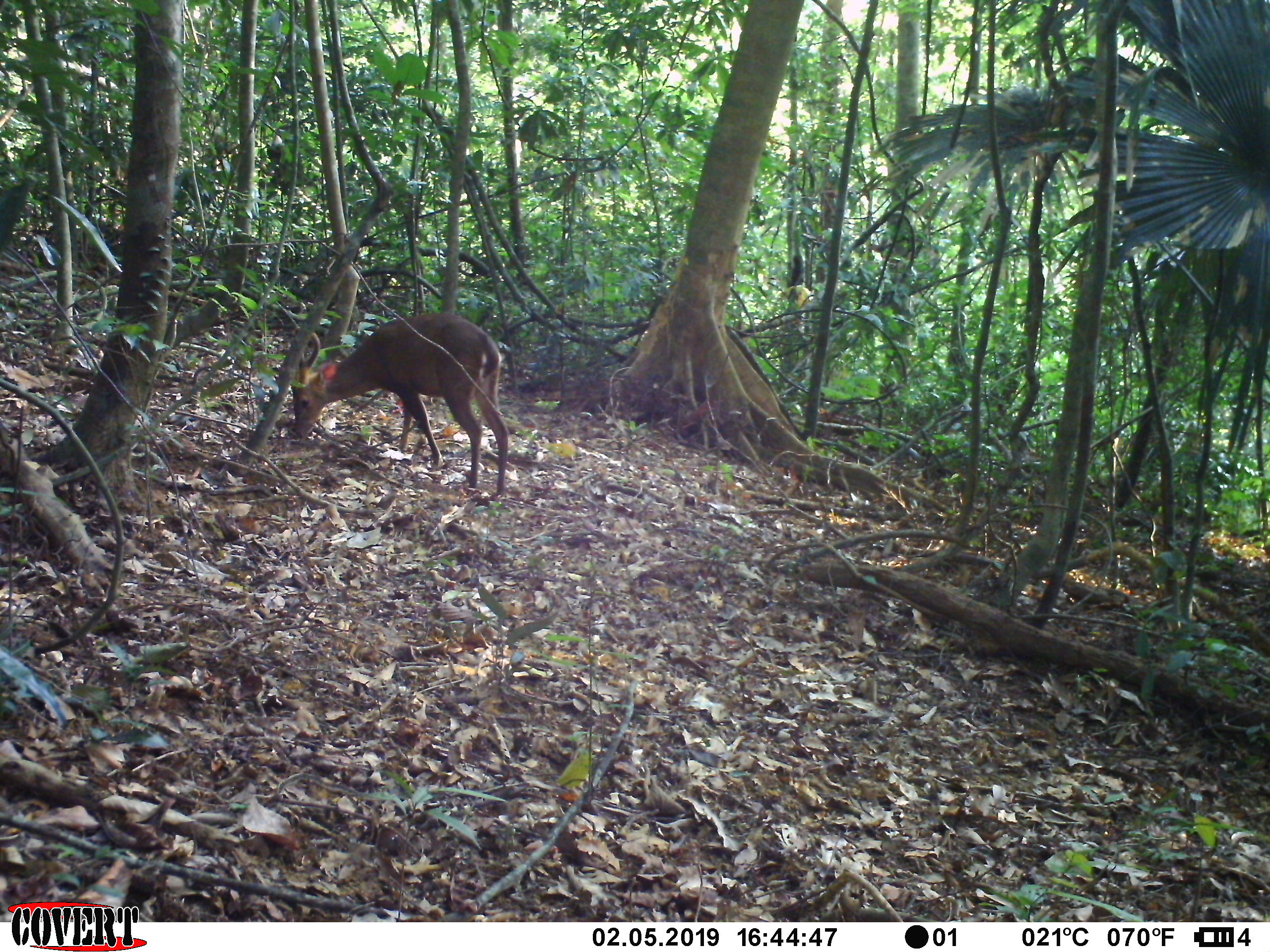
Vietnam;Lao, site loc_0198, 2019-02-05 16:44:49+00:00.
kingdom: Animalia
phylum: Chordata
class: Mammalia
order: Artiodactyla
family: Cervidae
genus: Muntiacus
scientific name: Muntiacus vuquangensis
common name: large-antlered muntjac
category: large antlered muntjac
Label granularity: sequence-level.